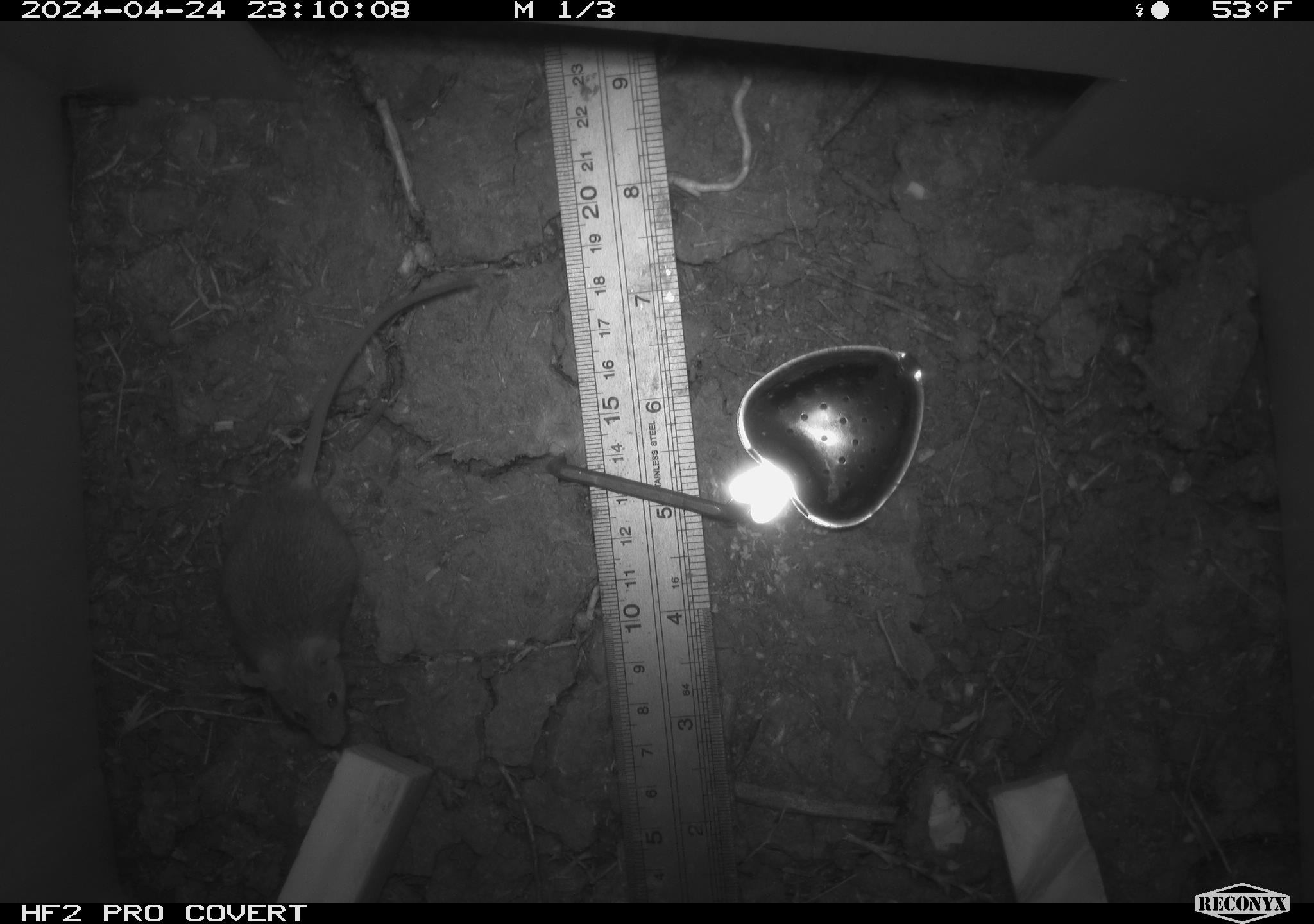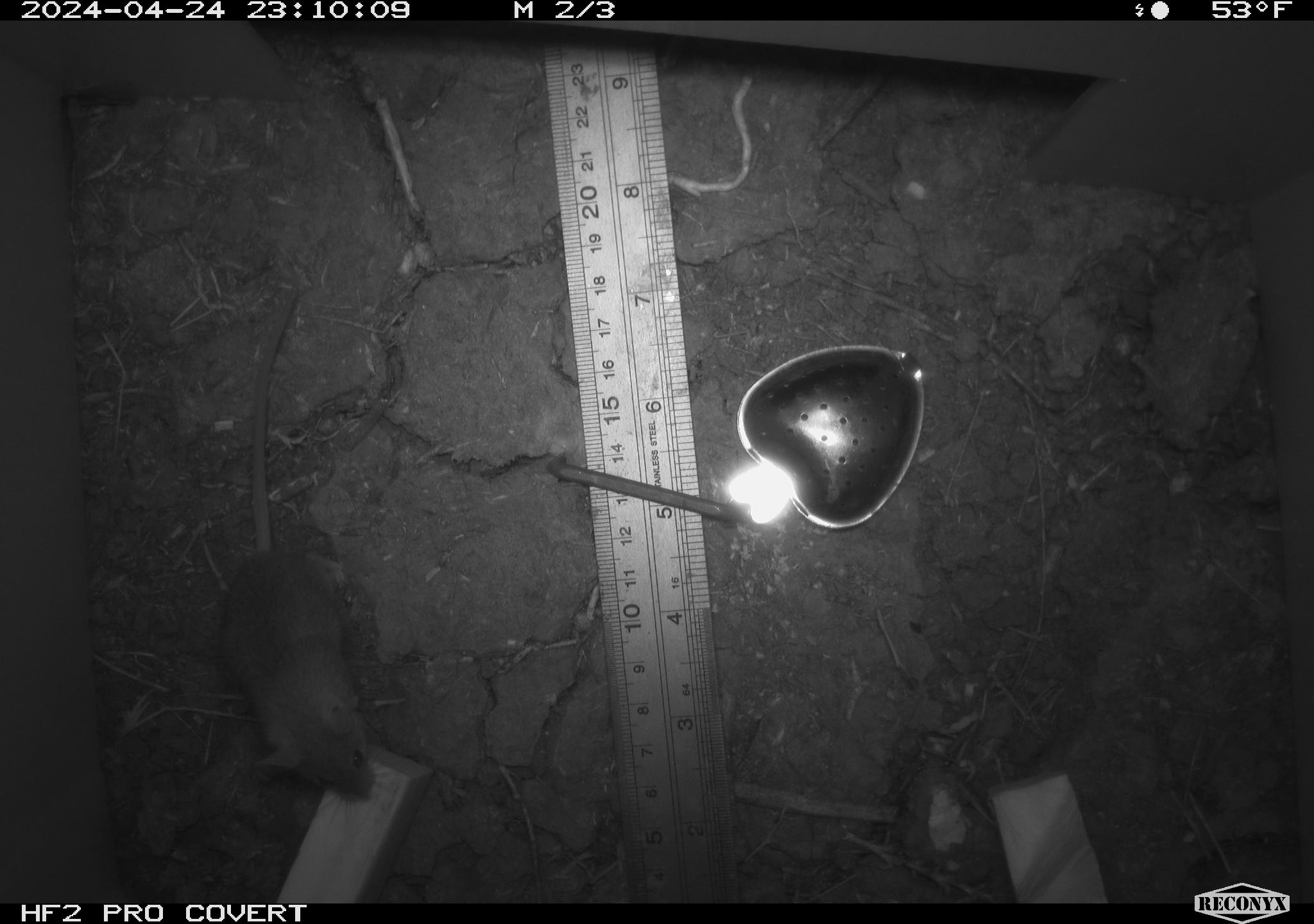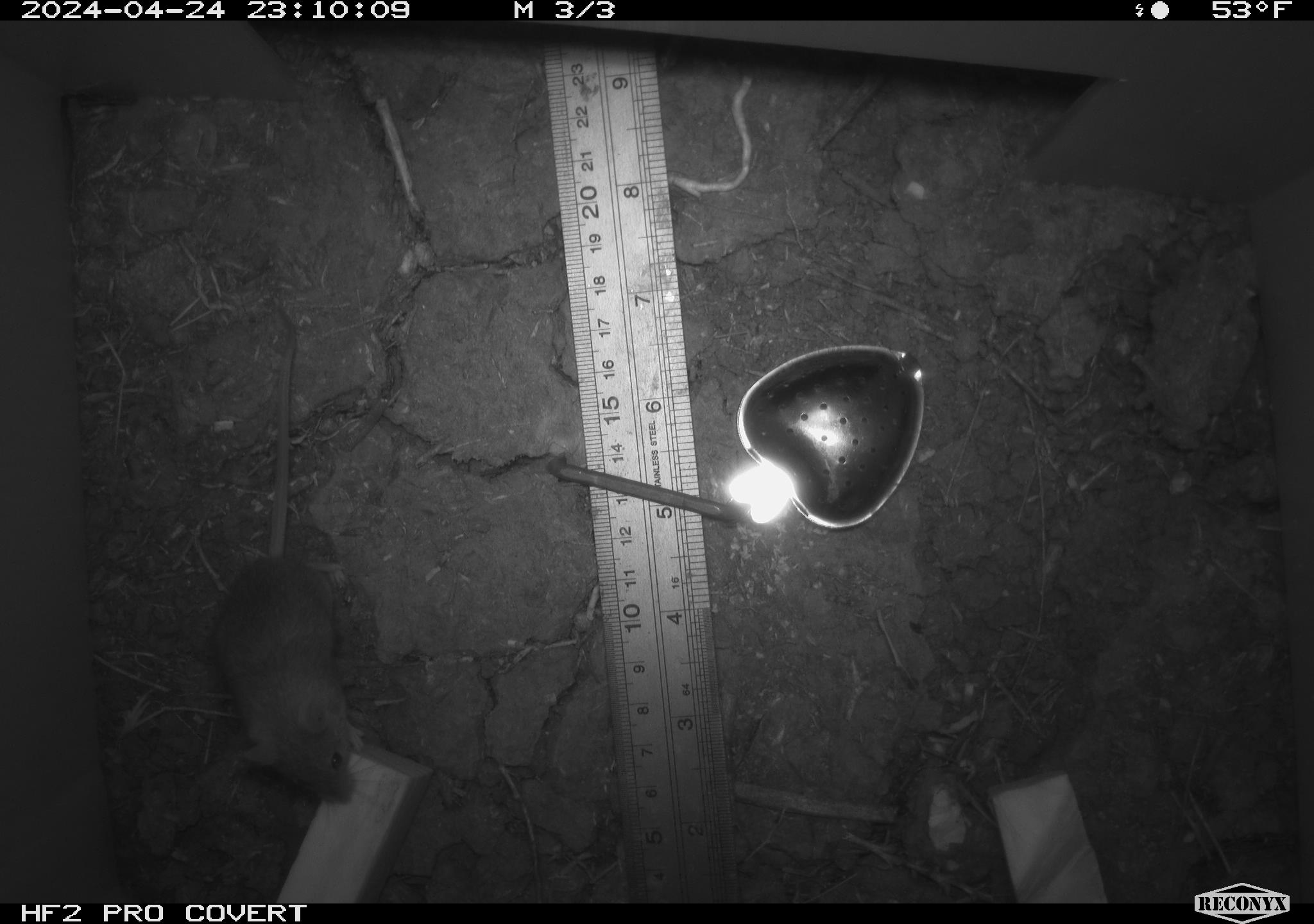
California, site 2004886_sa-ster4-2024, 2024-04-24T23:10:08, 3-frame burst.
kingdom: Animalia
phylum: Chordata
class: Mammalia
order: Rodentia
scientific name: Rodentia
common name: mouse species